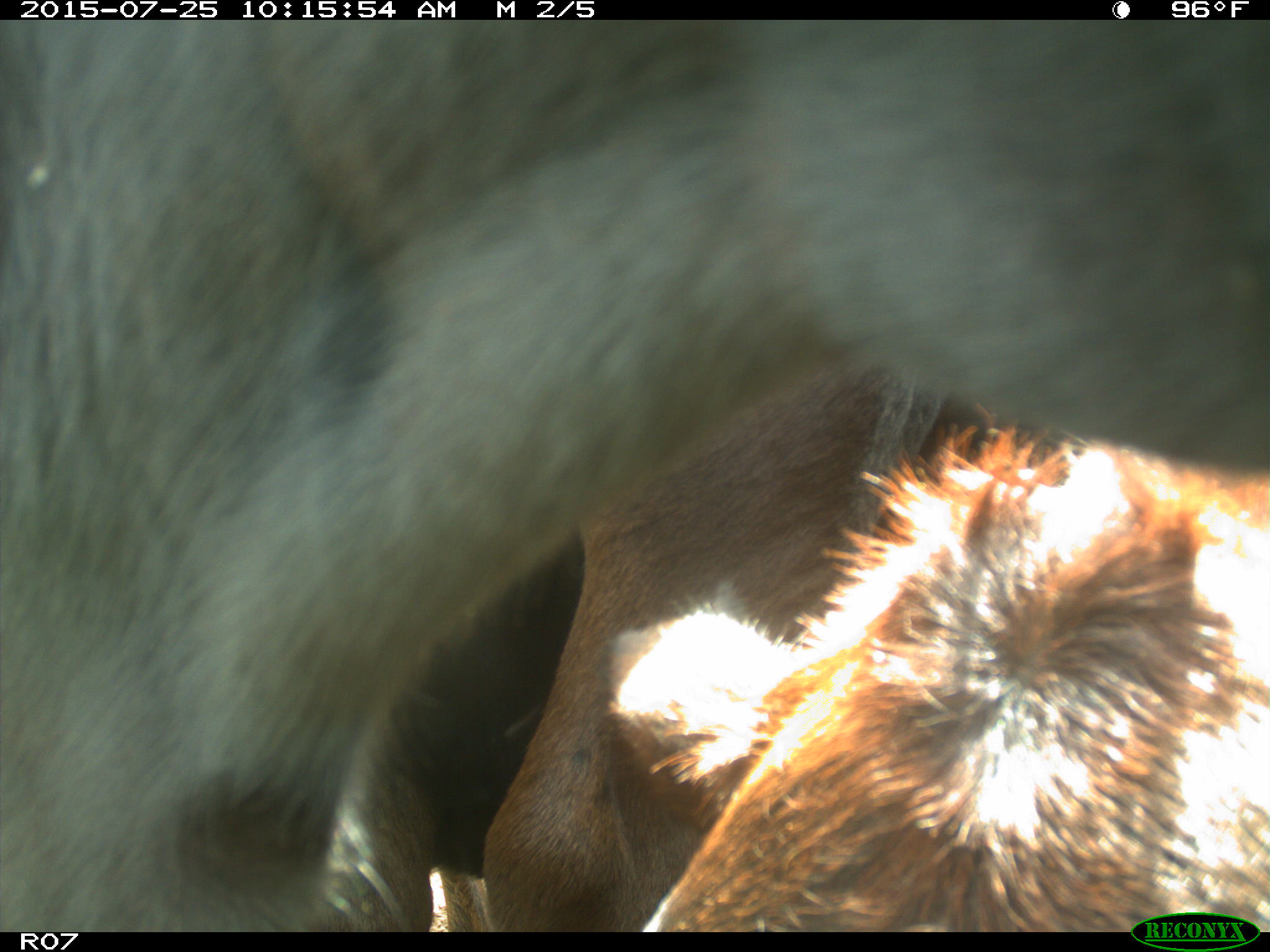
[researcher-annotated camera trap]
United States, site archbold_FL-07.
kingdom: Animalia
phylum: Chordata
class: Mammalia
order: Artiodactyla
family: Bovidae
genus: Bos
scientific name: Bos taurus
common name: domestic cow